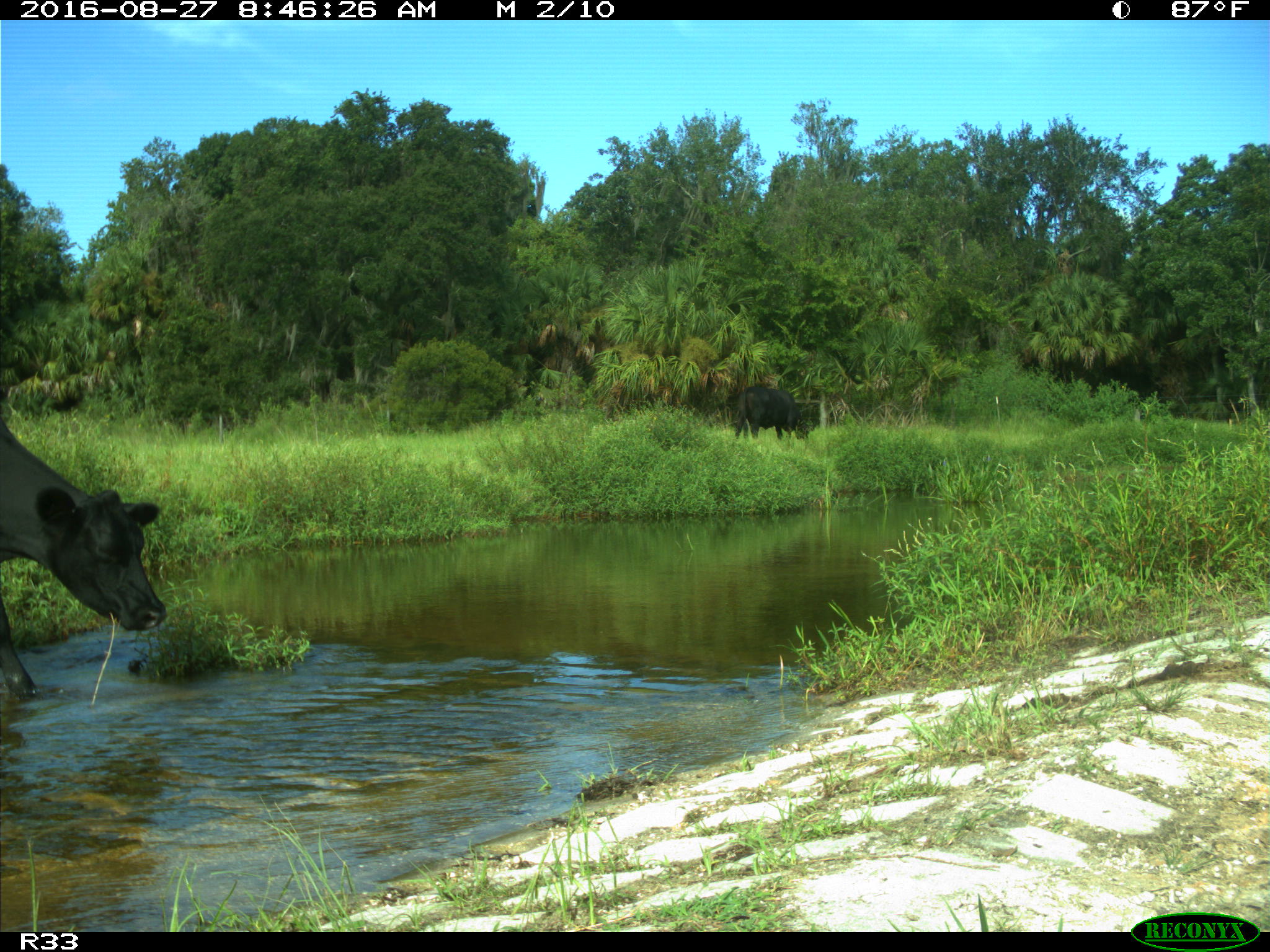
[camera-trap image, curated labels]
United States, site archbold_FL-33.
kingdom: Animalia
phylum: Chordata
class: Mammalia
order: Artiodactyla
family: Bovidae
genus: Bos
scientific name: Bos taurus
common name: domestic cow